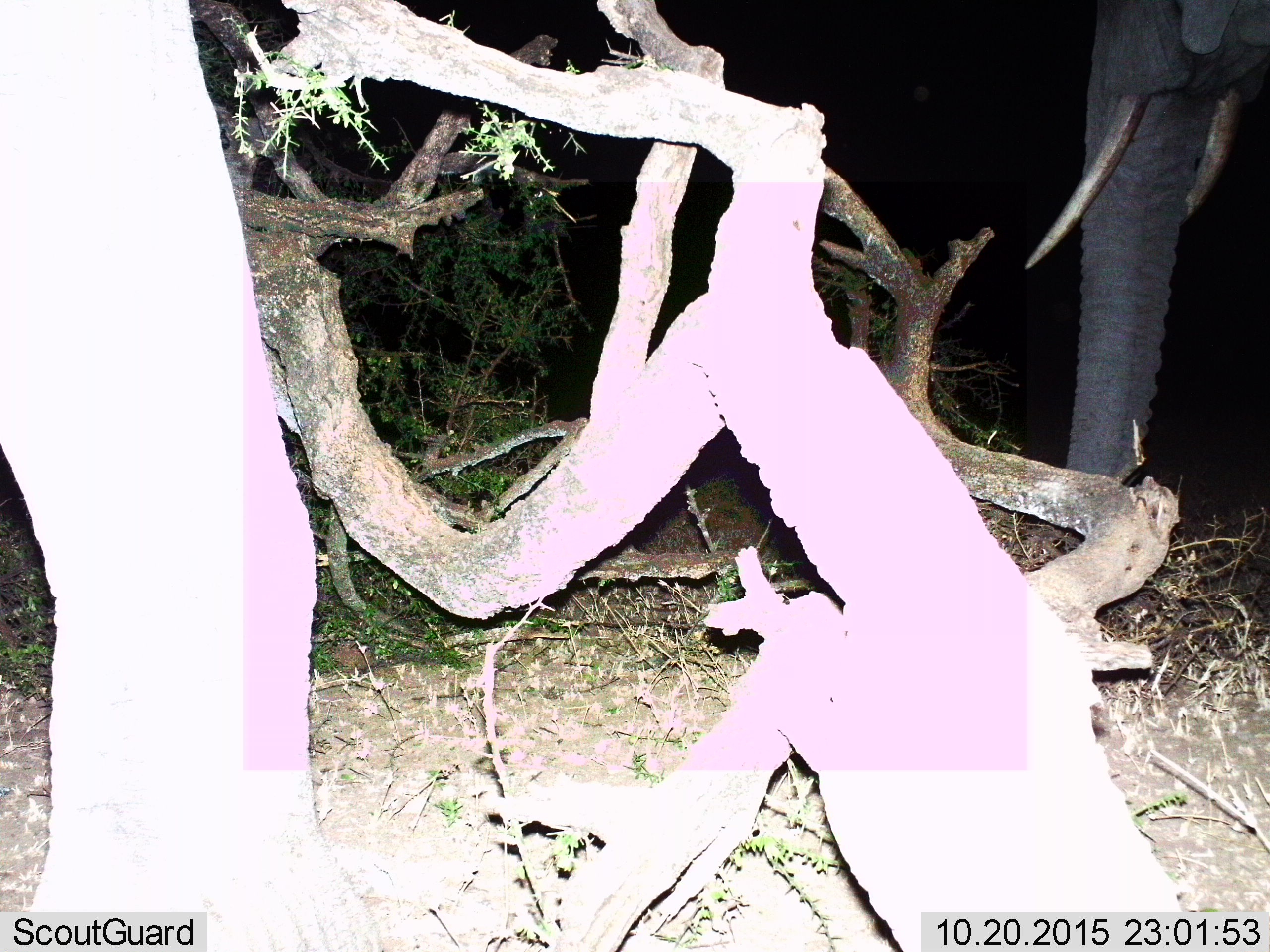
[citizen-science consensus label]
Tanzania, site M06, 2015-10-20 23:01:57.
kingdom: Animalia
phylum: Chordata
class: Mammalia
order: Proboscidea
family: Elephantidae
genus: Loxodonta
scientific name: Loxodonta africana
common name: african bush elephant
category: elephant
Elephant (african bush elephant) (Loxodonta africana), count 2. Behavior (volunteer vote fractions): standing 62%, resting 0%, moving 25%, interacting 0%. Young present (vote fraction): 0%. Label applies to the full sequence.